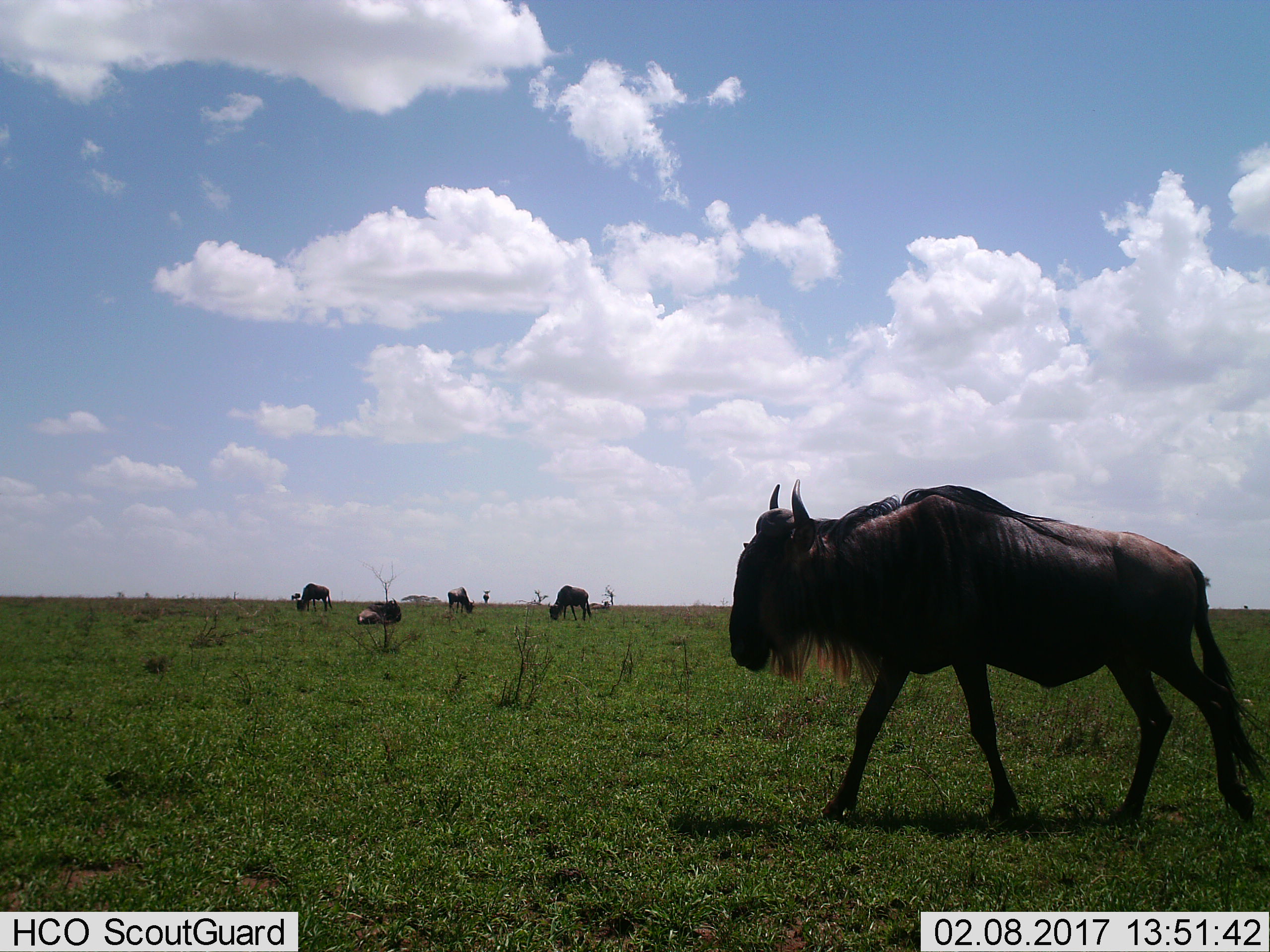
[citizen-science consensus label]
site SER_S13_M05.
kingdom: Animalia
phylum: Chordata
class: Mammalia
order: Artiodactyla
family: Bovidae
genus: Connochaetes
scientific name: Connochaetes taurinus taurinus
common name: blue wildebeest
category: wildebeestblue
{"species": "wildebeestblue (blue wildebeest) (Connochaetes taurinus taurinus)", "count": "6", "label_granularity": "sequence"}